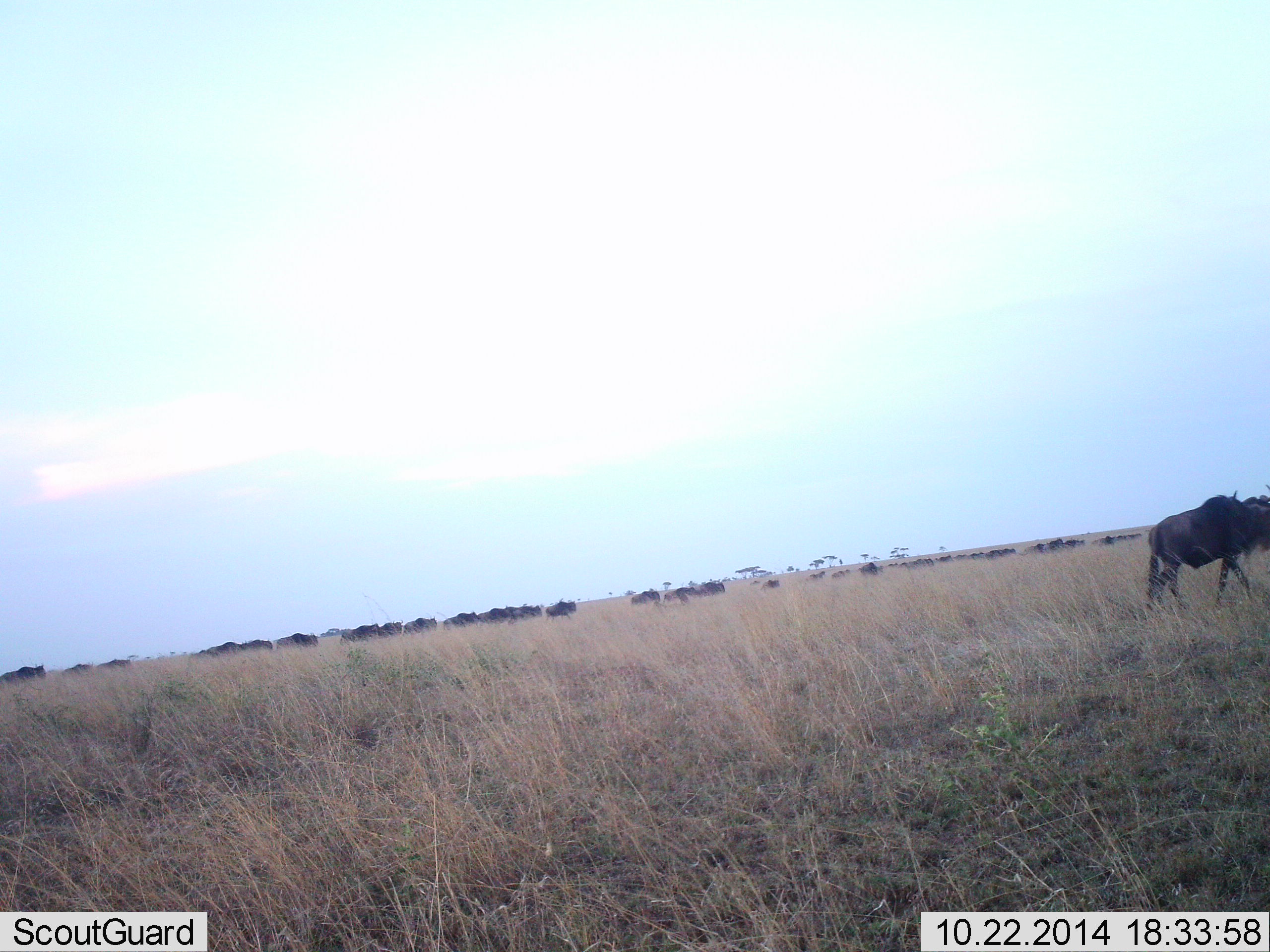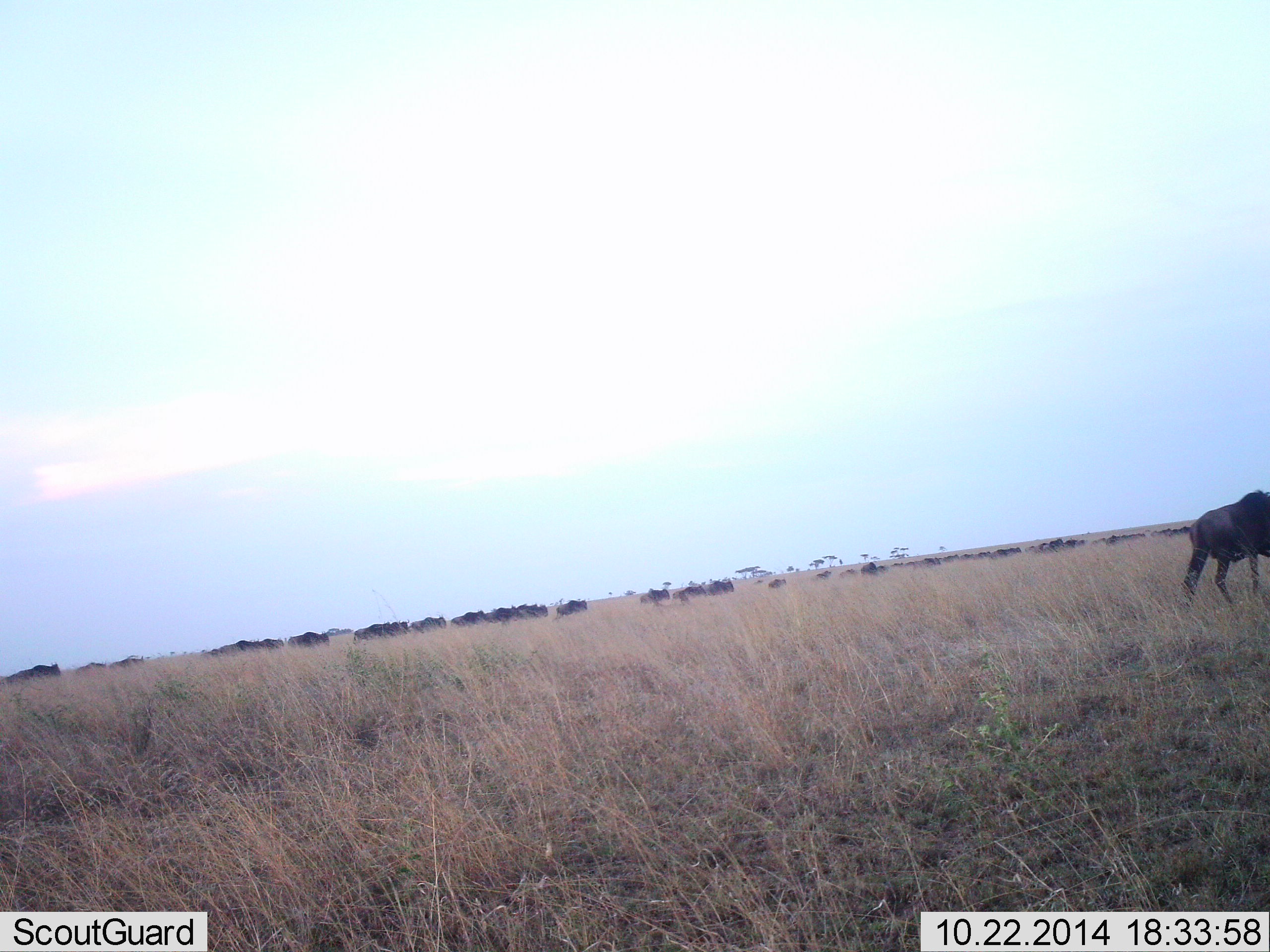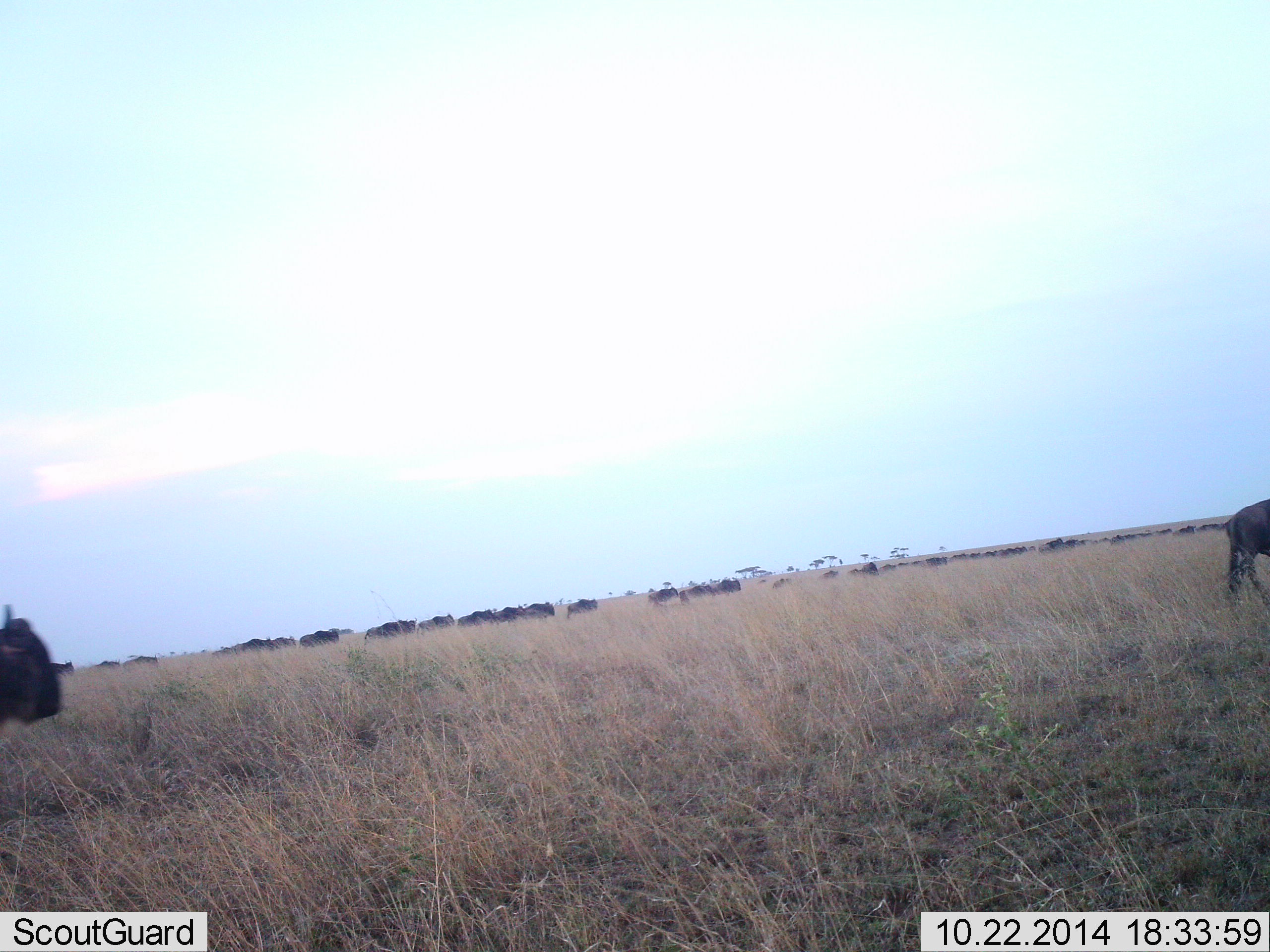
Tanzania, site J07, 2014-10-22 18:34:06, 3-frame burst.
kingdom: Animalia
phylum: Chordata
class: Mammalia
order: Artiodactyla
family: Bovidae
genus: Connochaetes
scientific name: Connochaetes taurinus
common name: blue wildebeest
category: wildebeest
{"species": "wildebeest (blue wildebeest) (Connochaetes taurinus)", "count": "11-50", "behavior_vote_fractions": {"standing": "0%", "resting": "0%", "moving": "100%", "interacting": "0%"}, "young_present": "0%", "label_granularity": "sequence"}